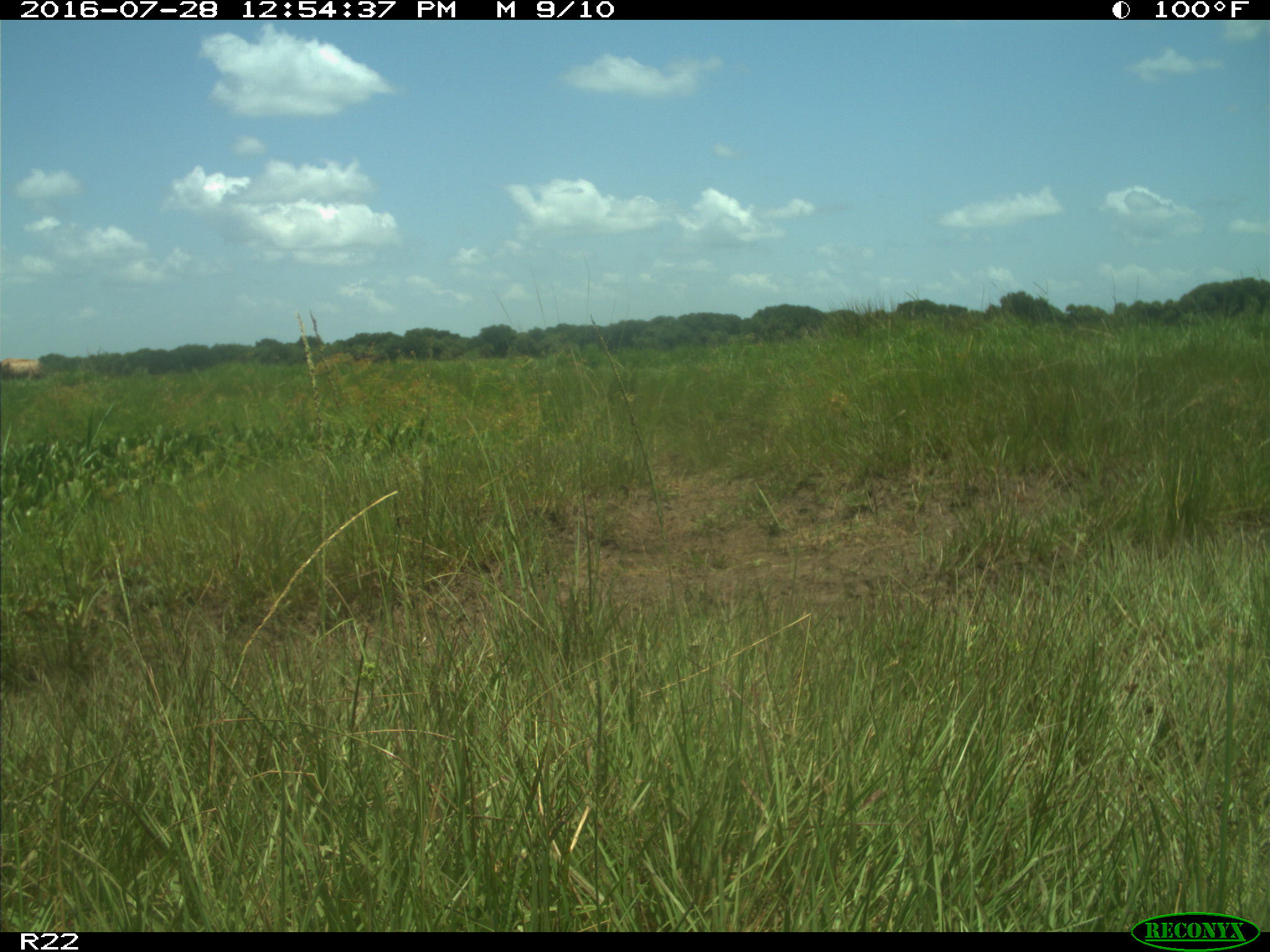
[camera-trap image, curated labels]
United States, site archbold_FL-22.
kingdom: Animalia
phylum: Chordata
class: Mammalia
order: Artiodactyla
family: Bovidae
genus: Bos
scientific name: Bos taurus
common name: domestic cow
Bos taurus (domestic cow).